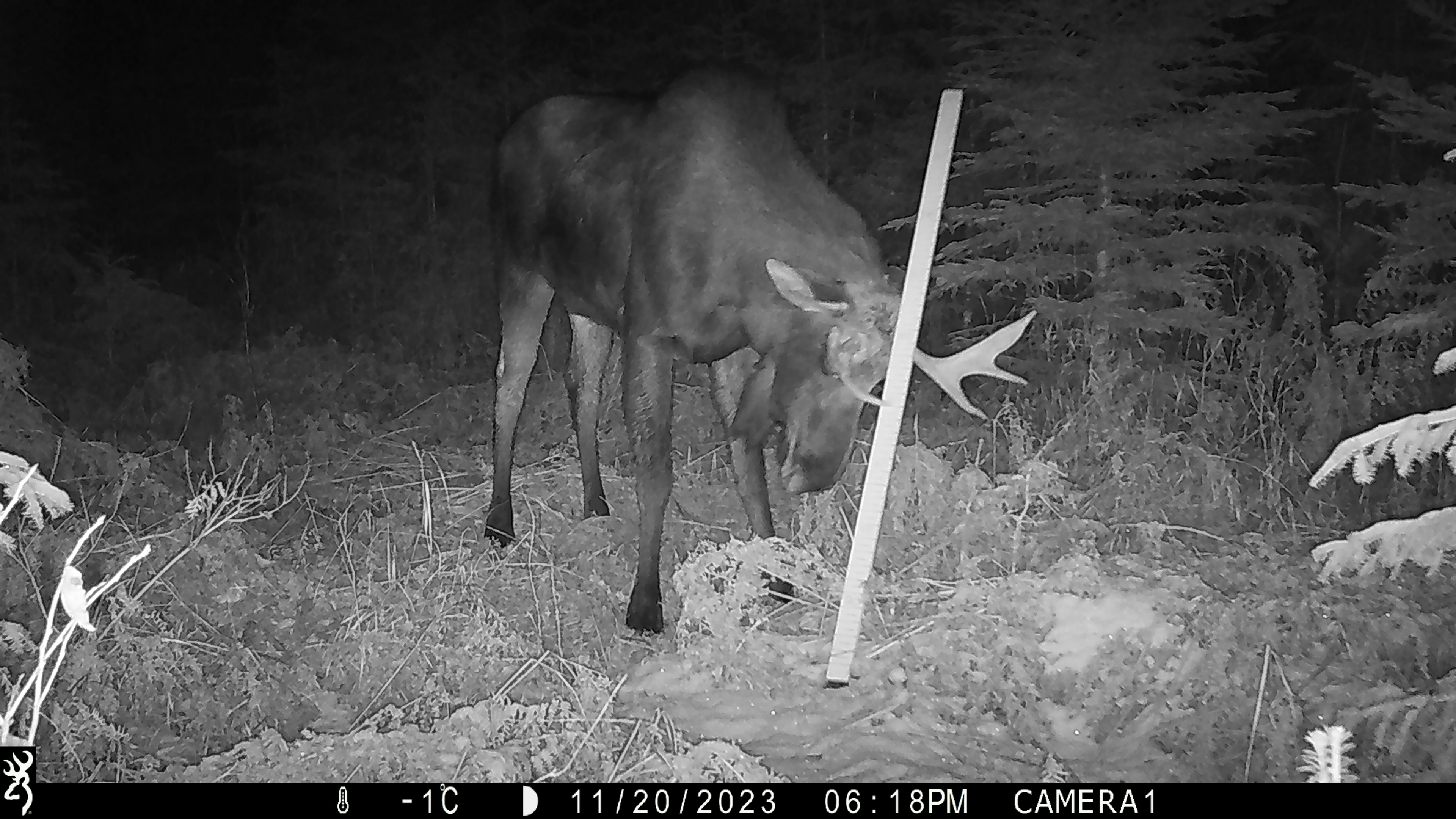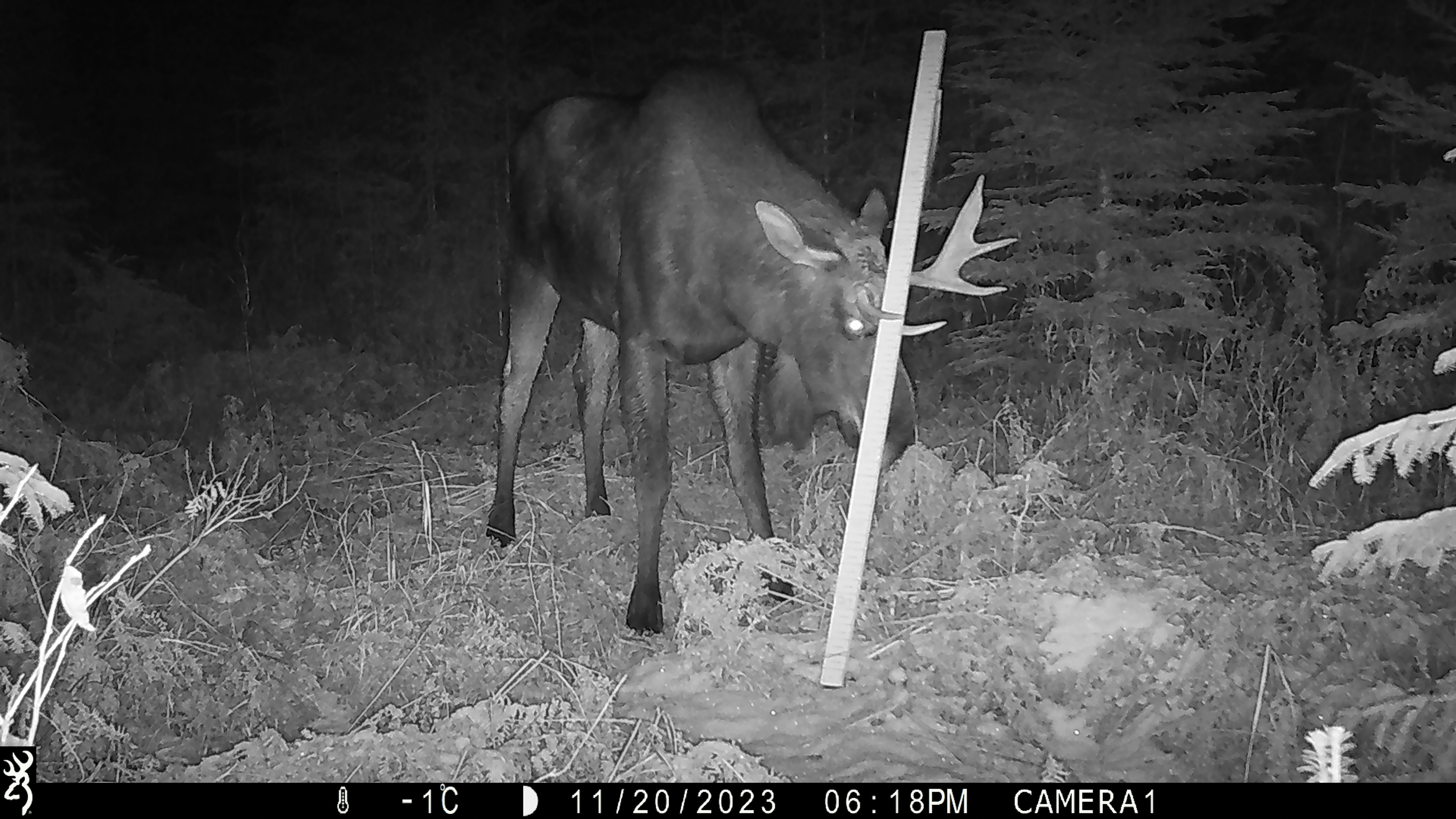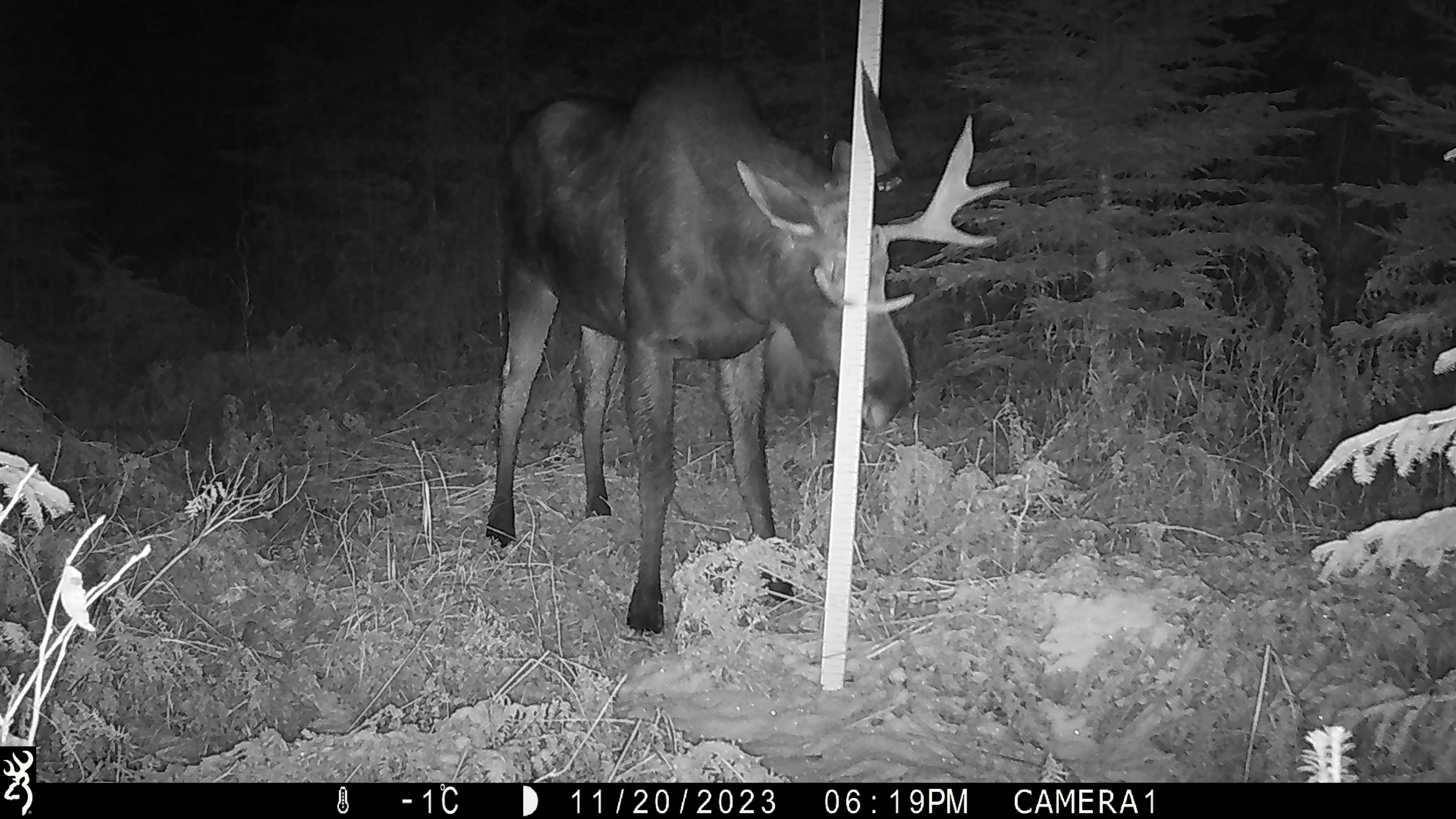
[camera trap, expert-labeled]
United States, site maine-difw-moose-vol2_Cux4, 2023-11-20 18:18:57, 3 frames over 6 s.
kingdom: Animalia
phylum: Chordata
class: Mammalia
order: Artiodactyla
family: Cervidae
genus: Alces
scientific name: Alces alces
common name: moose